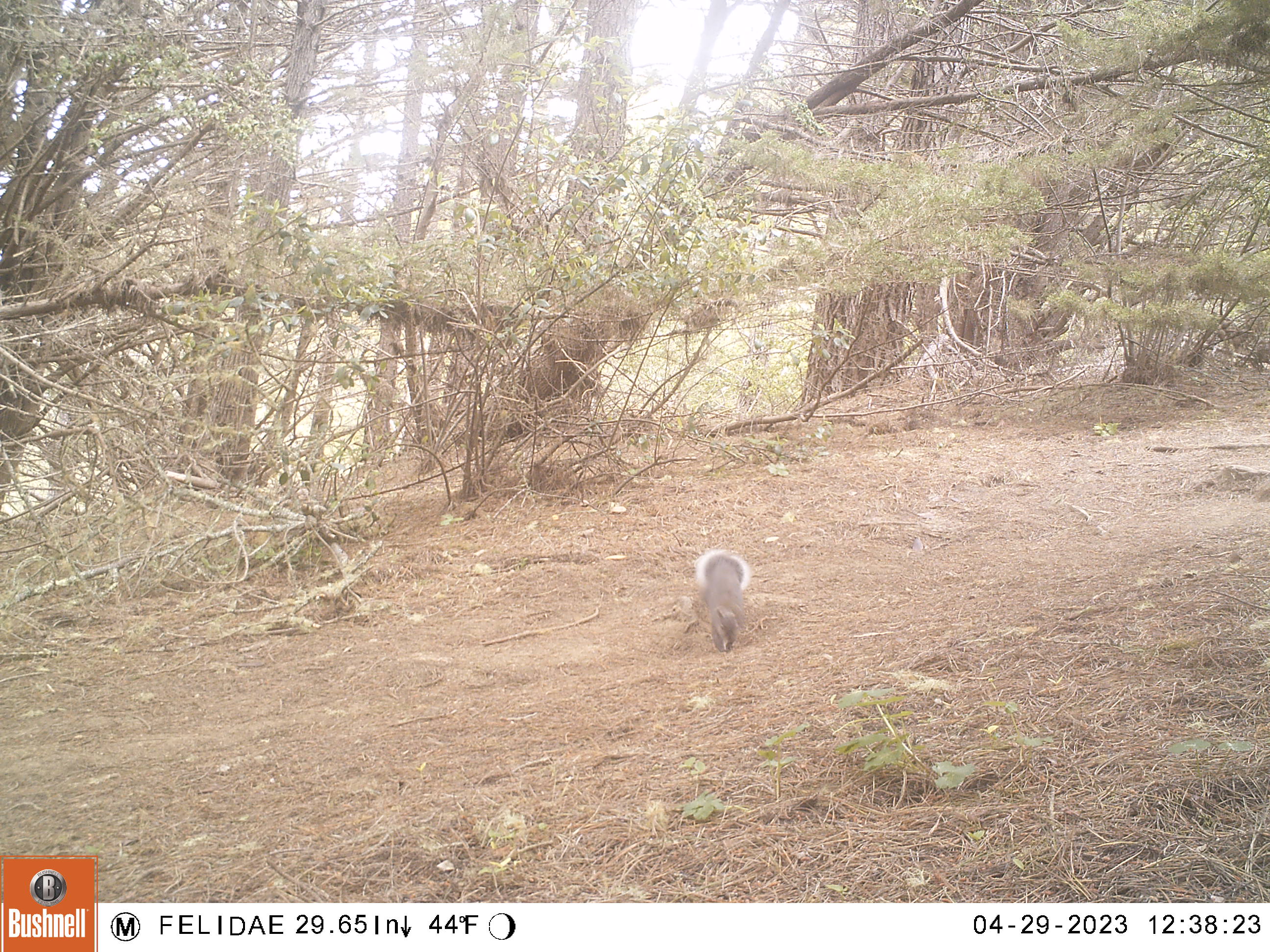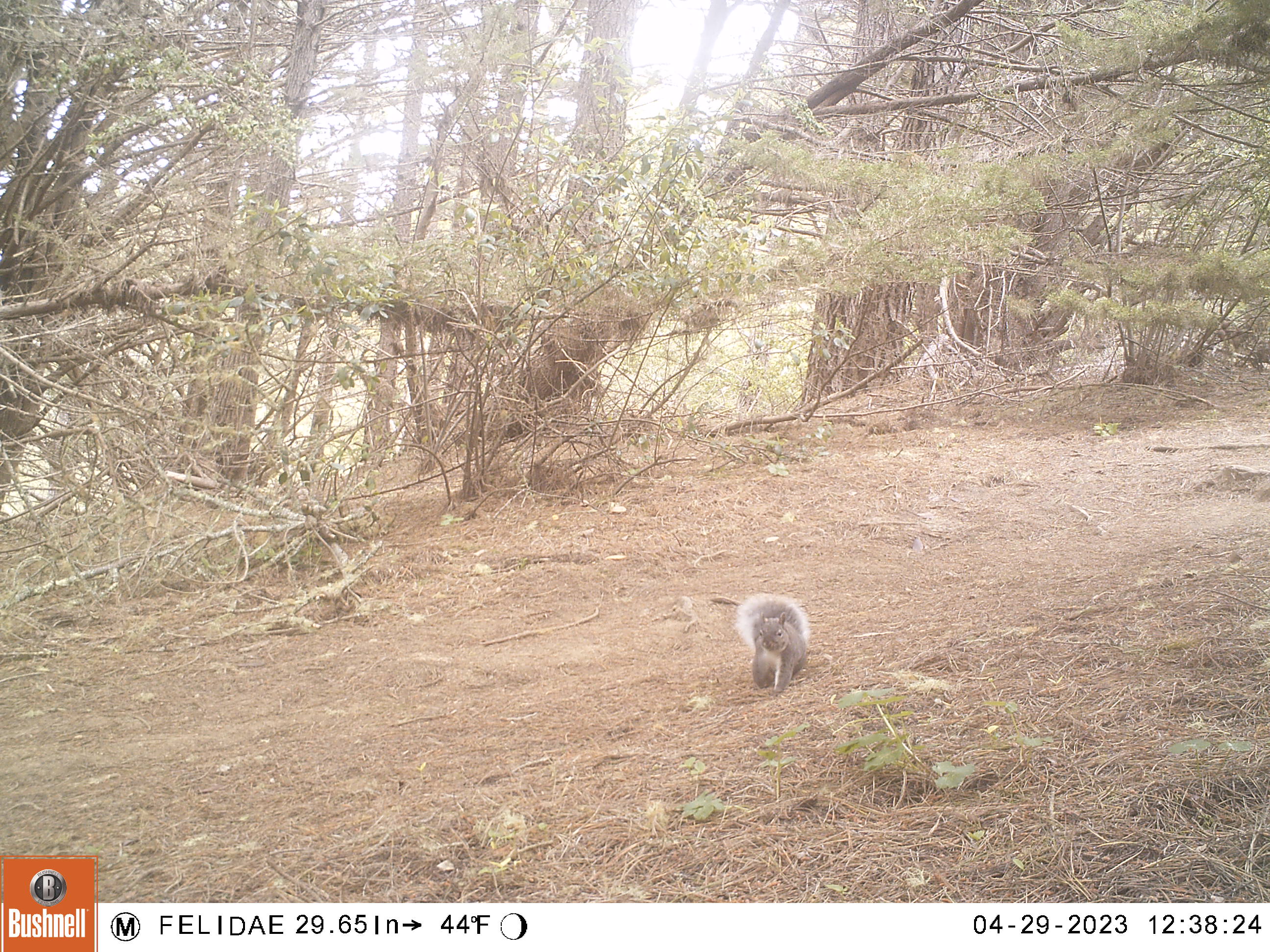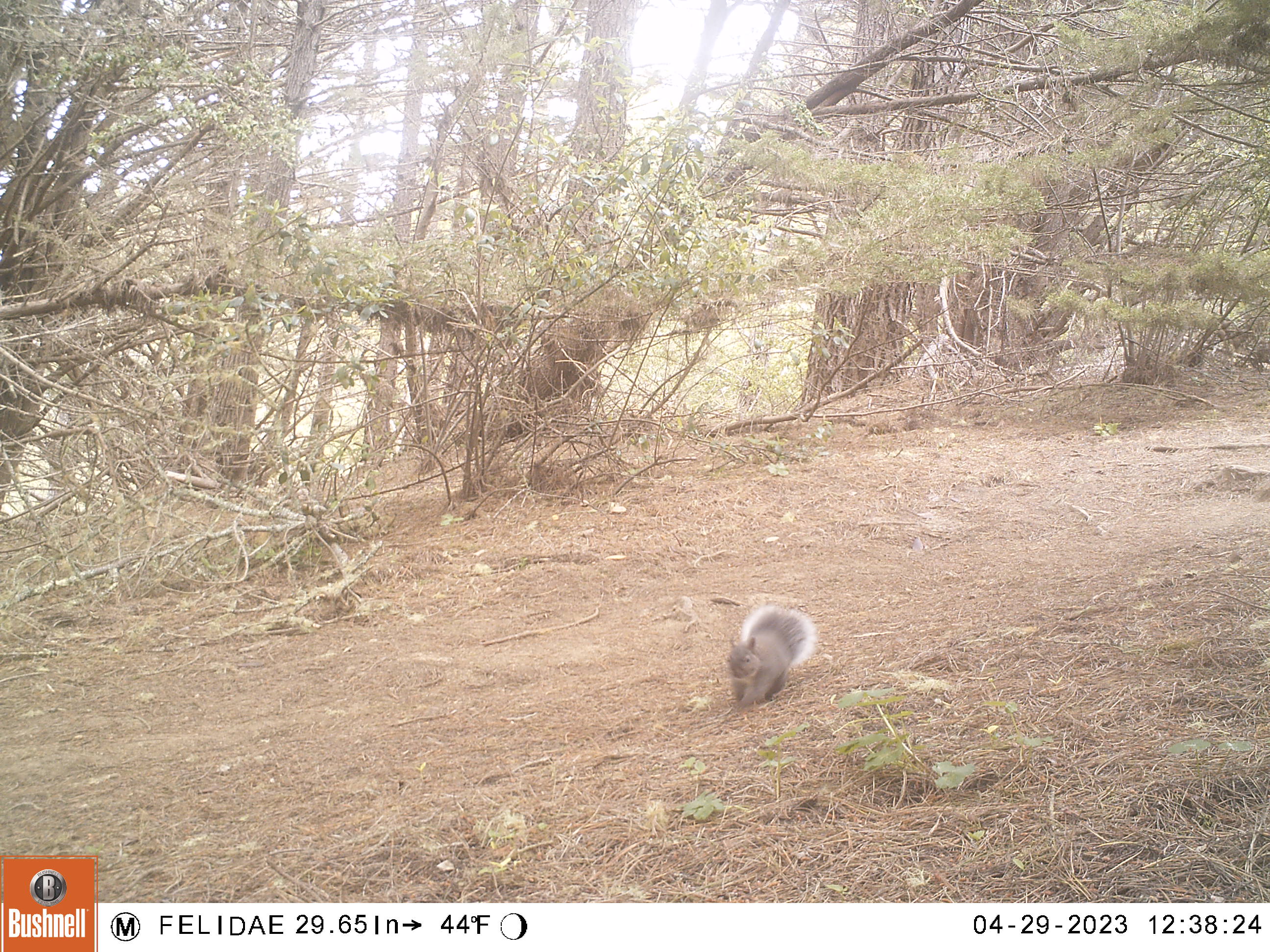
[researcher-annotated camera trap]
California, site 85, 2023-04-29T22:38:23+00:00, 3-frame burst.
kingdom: Animalia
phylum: Chordata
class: Mammalia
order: Rodentia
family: Sciuridae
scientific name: Sciuridae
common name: squirrel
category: unknown squirrel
Unknown squirrel (squirrel) (Sciuridae).